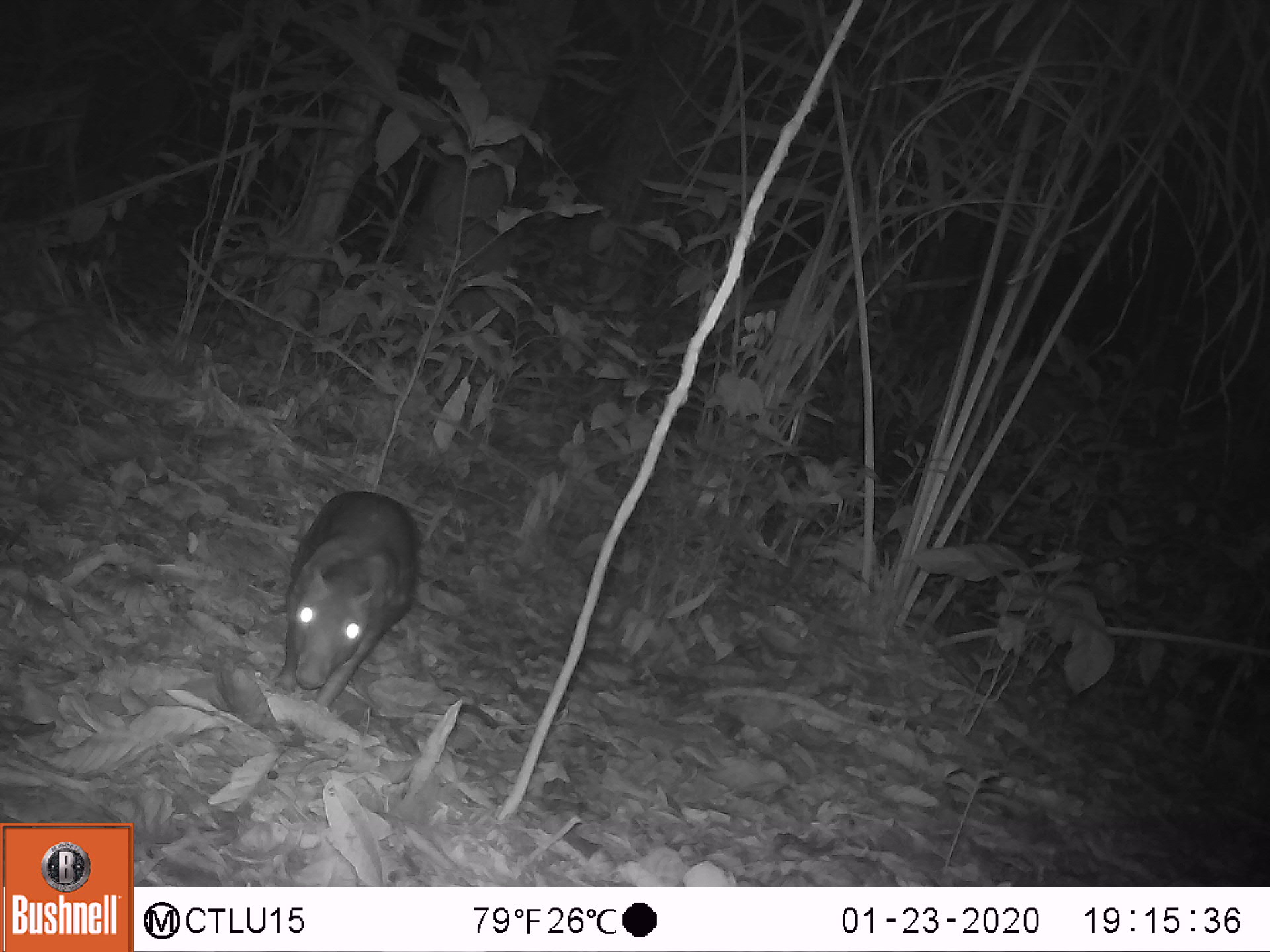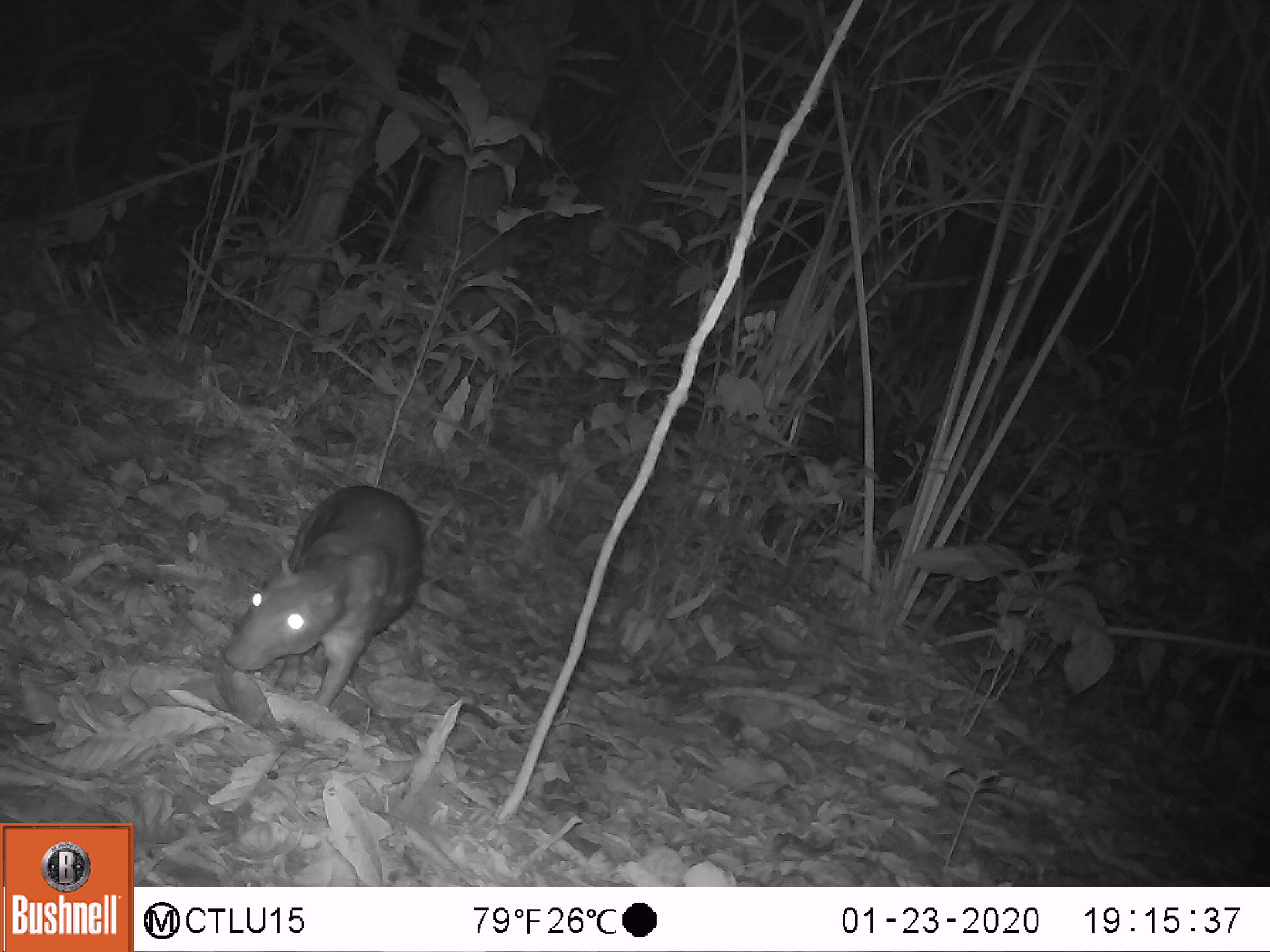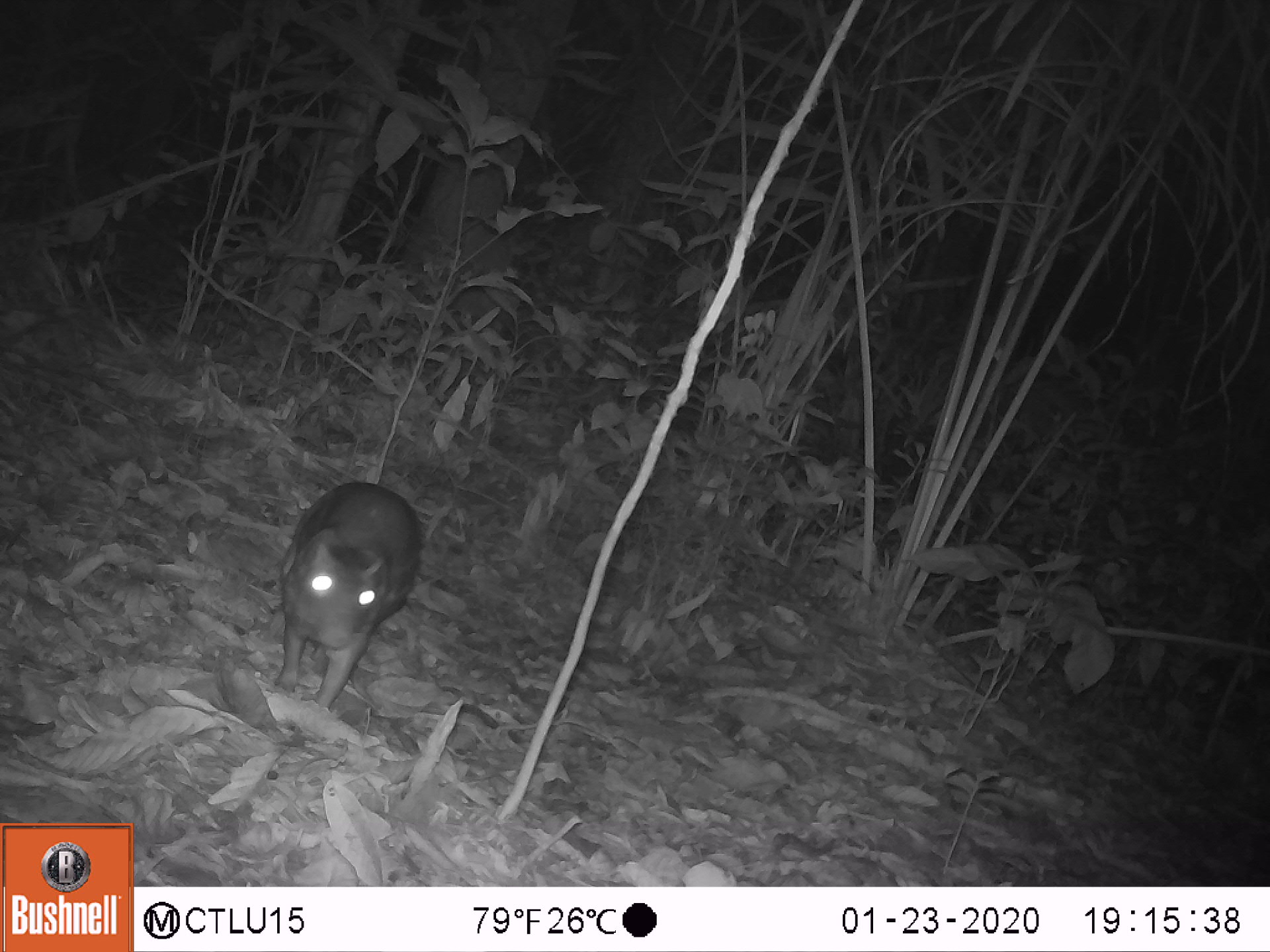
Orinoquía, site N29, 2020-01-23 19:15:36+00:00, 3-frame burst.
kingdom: Animalia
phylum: Chordata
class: Mammalia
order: Rodentia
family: Cuniculidae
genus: Cuniculus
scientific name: Cuniculus paca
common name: spotted paca